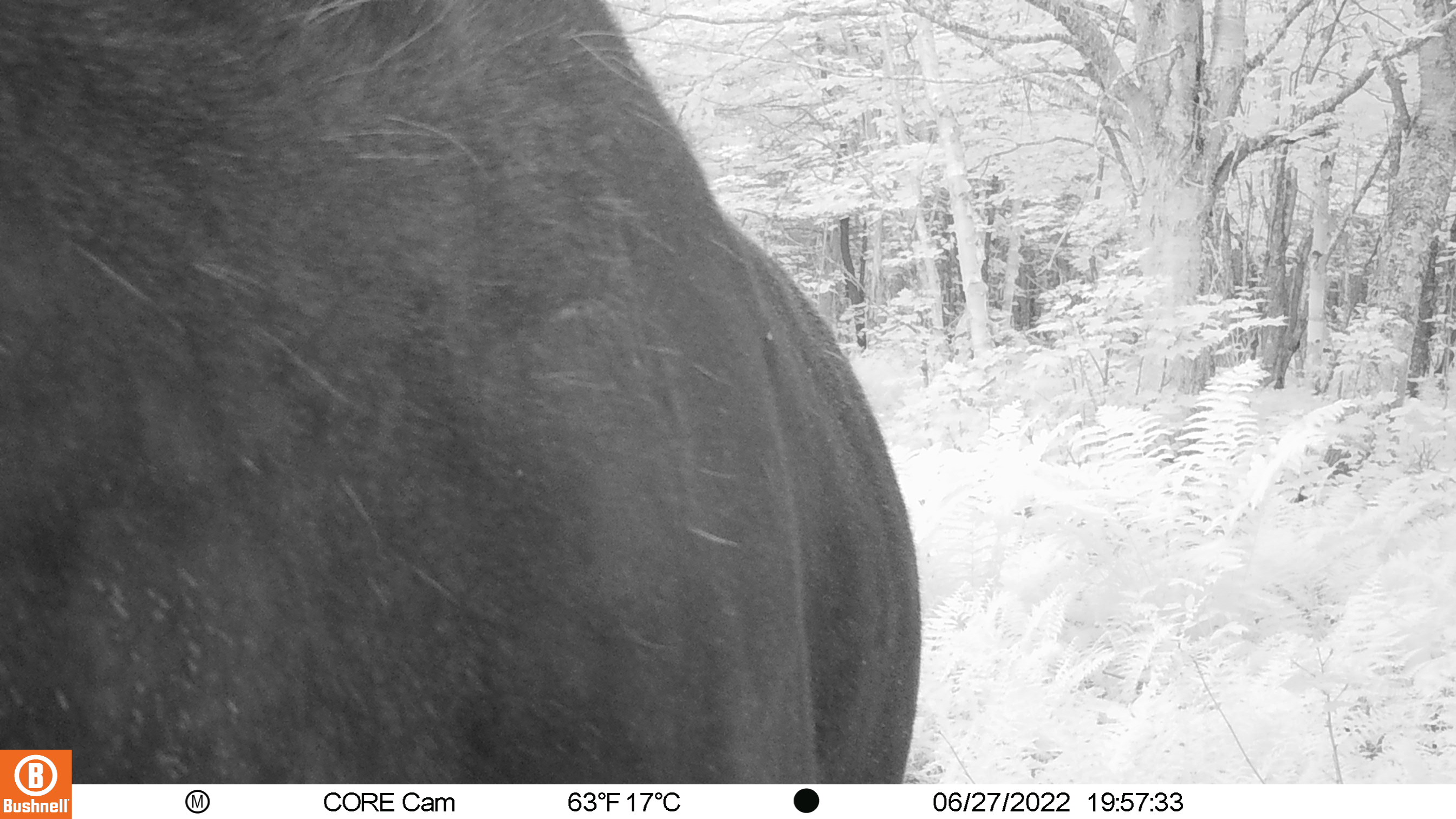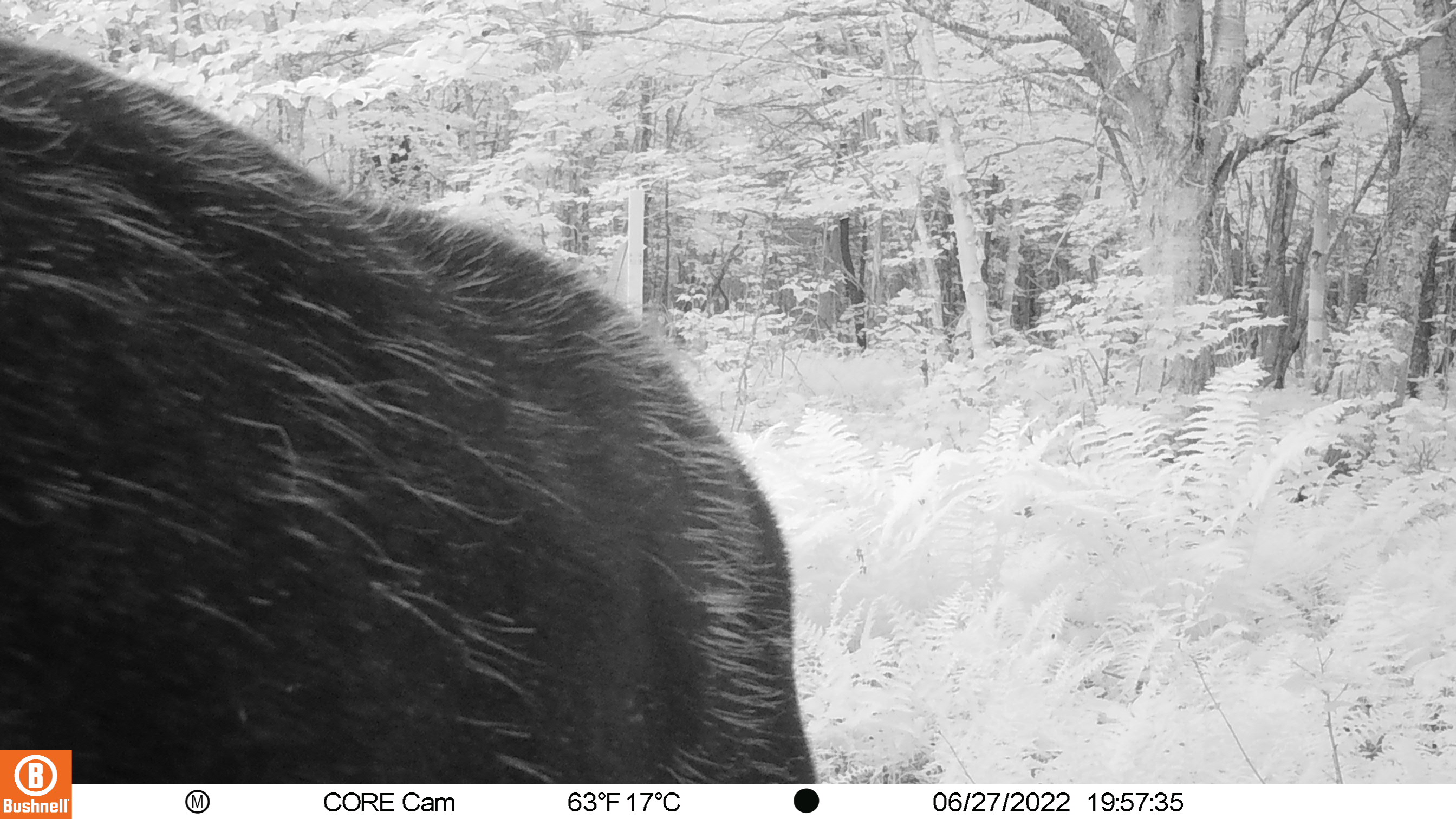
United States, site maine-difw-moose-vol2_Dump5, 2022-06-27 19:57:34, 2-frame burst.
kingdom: Animalia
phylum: Chordata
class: Mammalia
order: Artiodactyla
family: Cervidae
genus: Alces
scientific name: Alces alces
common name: moose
Moose (Alces alces).